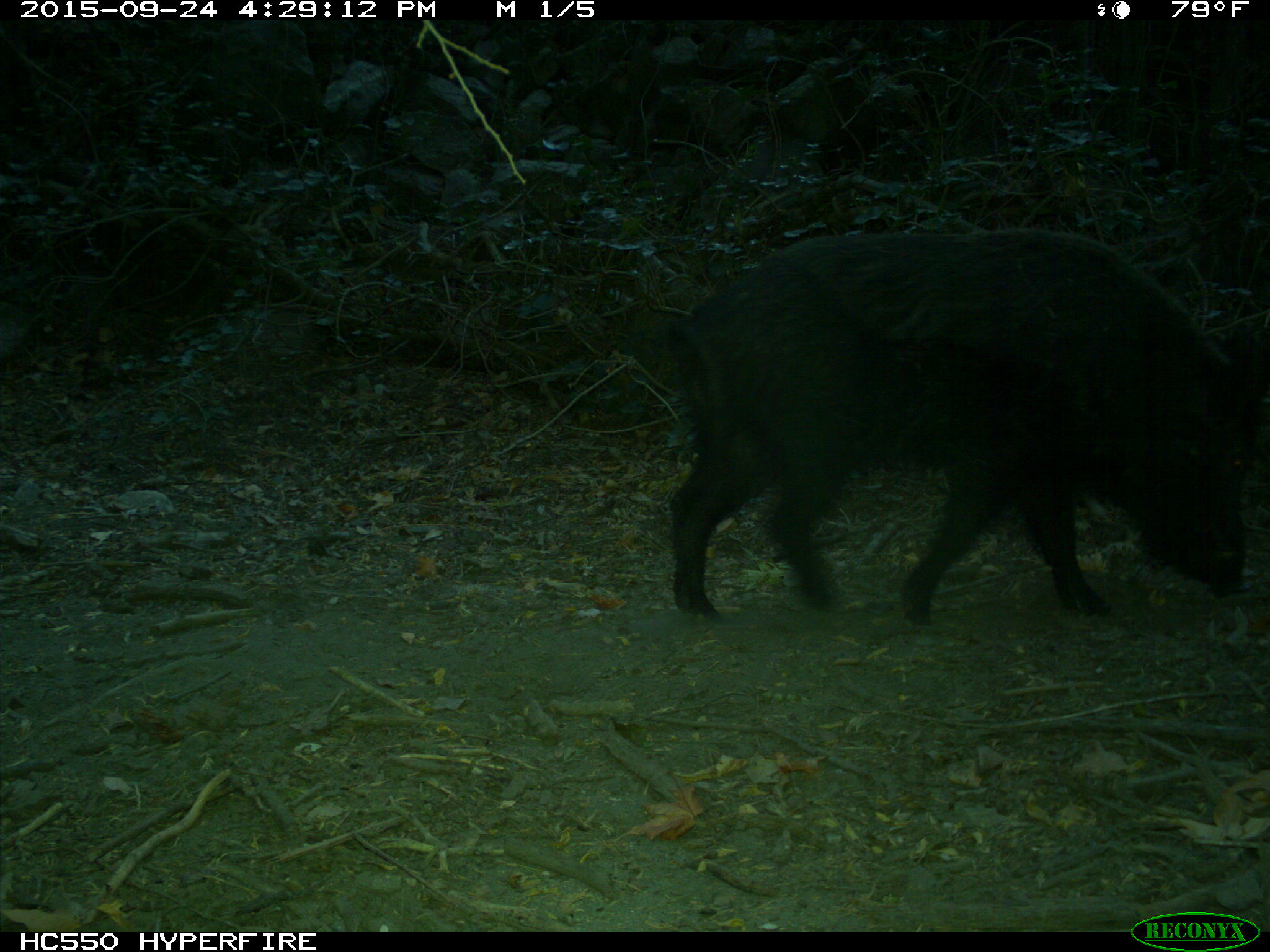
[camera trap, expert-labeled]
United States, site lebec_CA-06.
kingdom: Animalia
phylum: Chordata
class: Mammalia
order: Artiodactyla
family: Suidae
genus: Sus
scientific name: Sus scrofa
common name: wild boar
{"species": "Sus scrofa (wild boar)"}